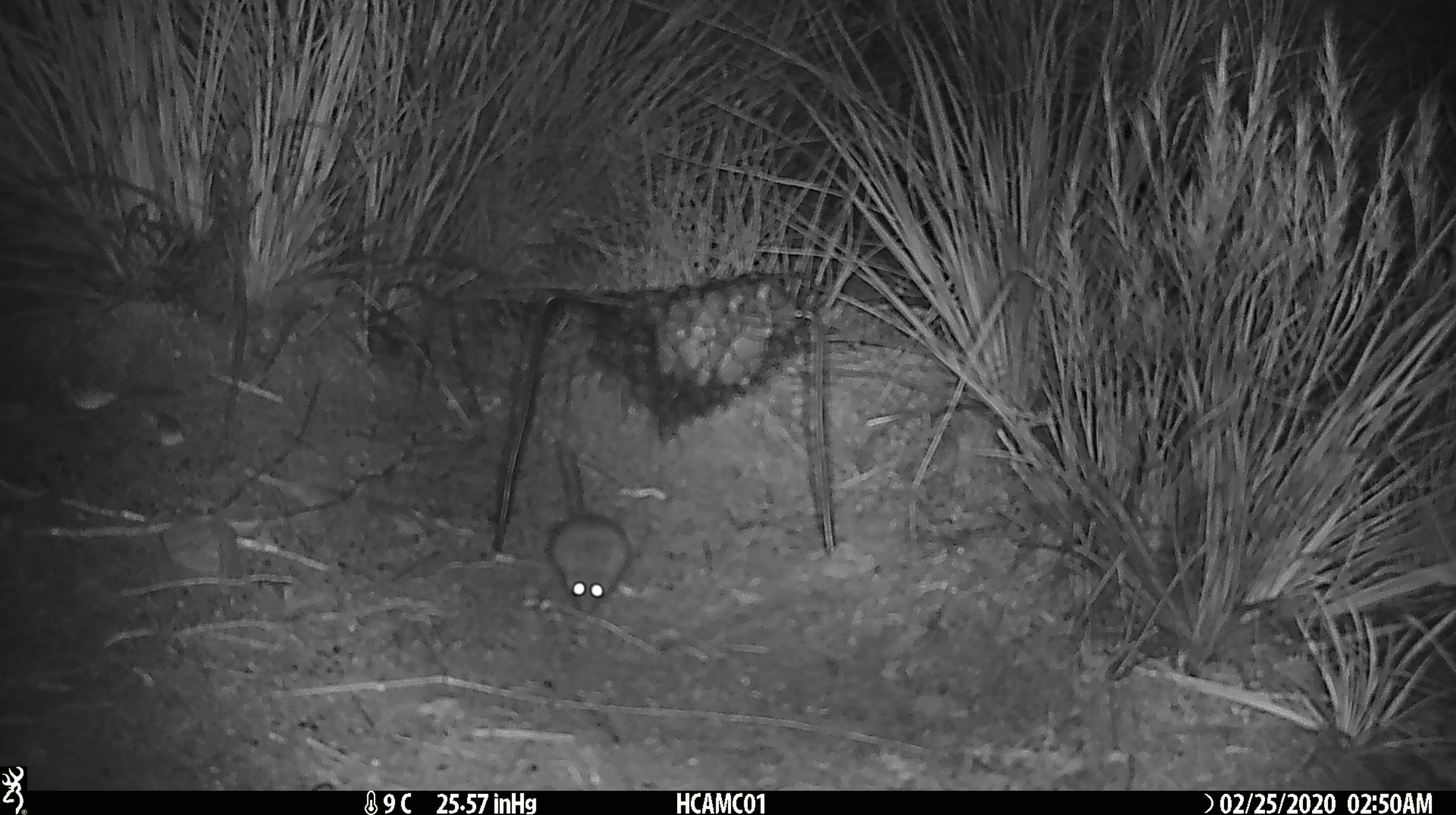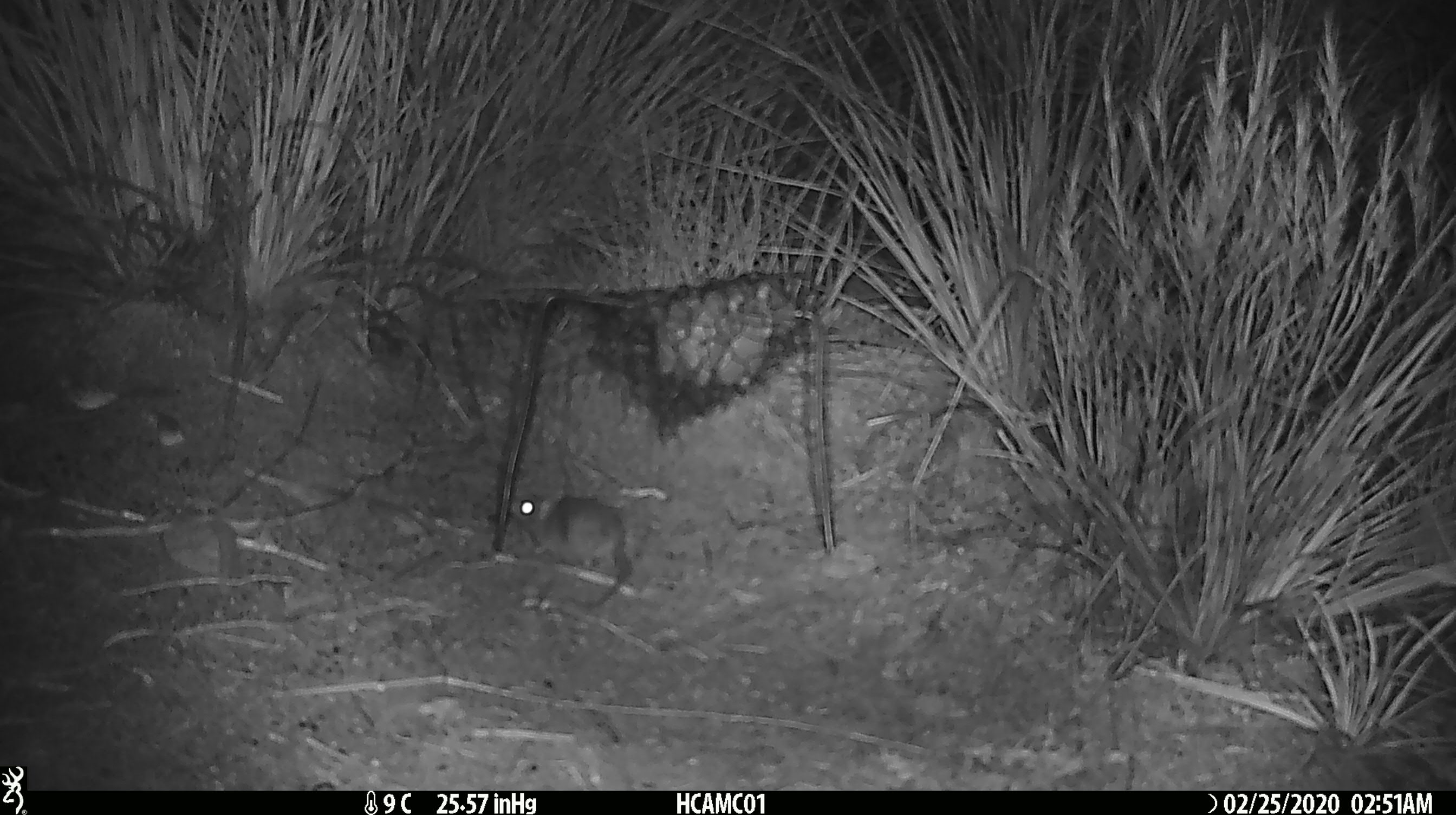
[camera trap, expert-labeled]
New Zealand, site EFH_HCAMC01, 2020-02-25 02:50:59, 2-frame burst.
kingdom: Animalia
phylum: Chordata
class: Mammalia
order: Rodentia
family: Muridae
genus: Mus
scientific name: Mus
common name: mouse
Mouse (Mus).